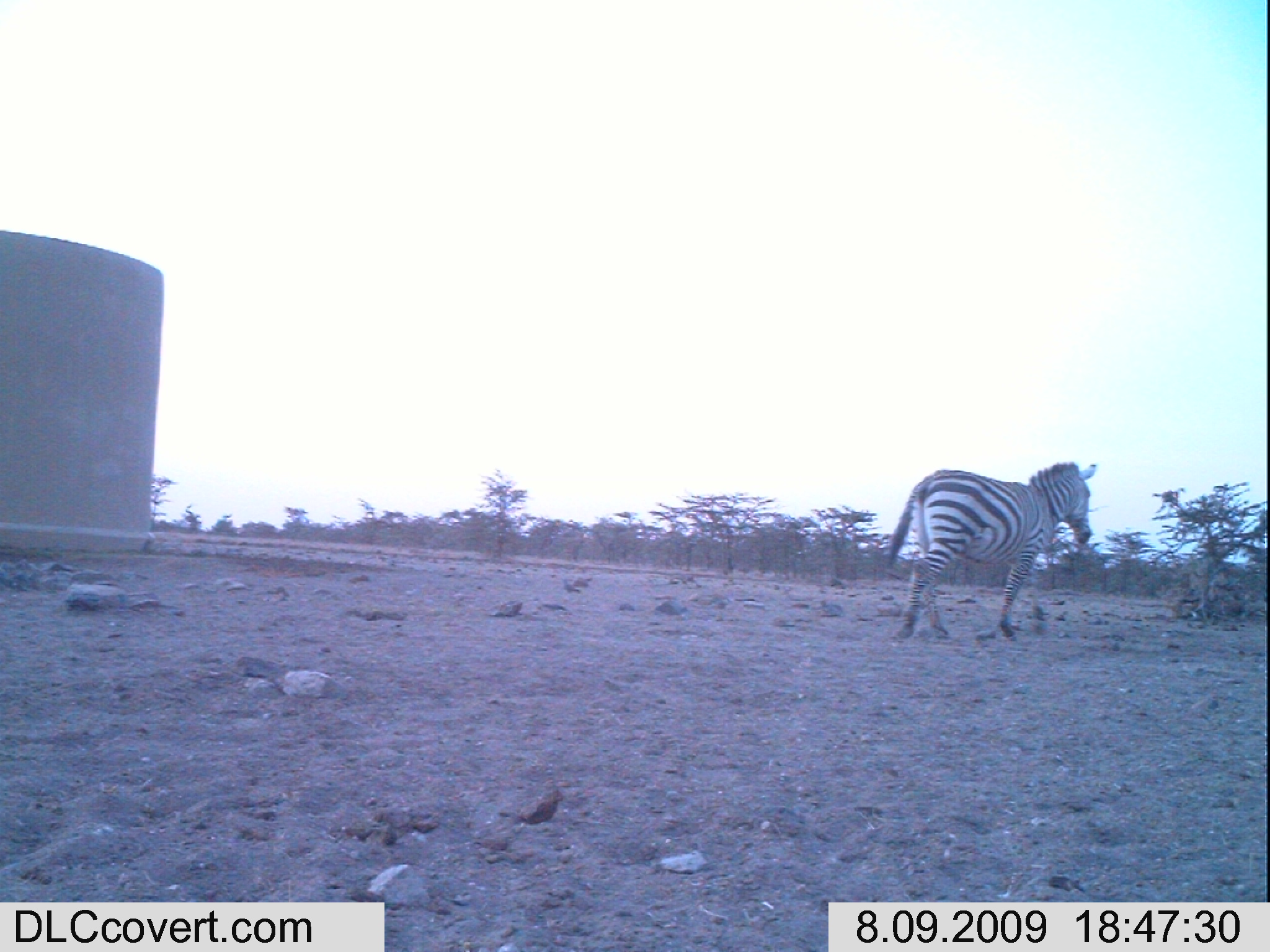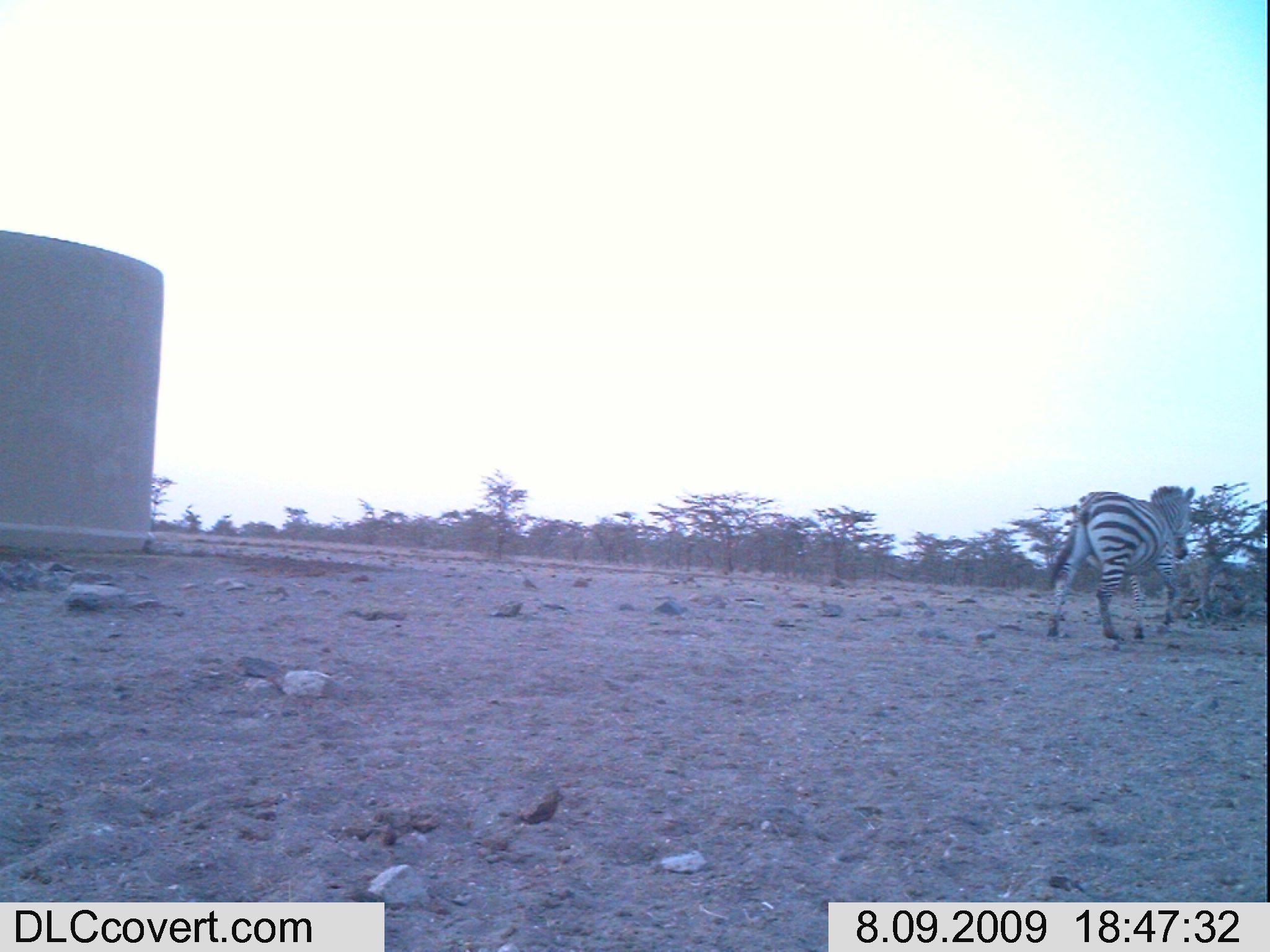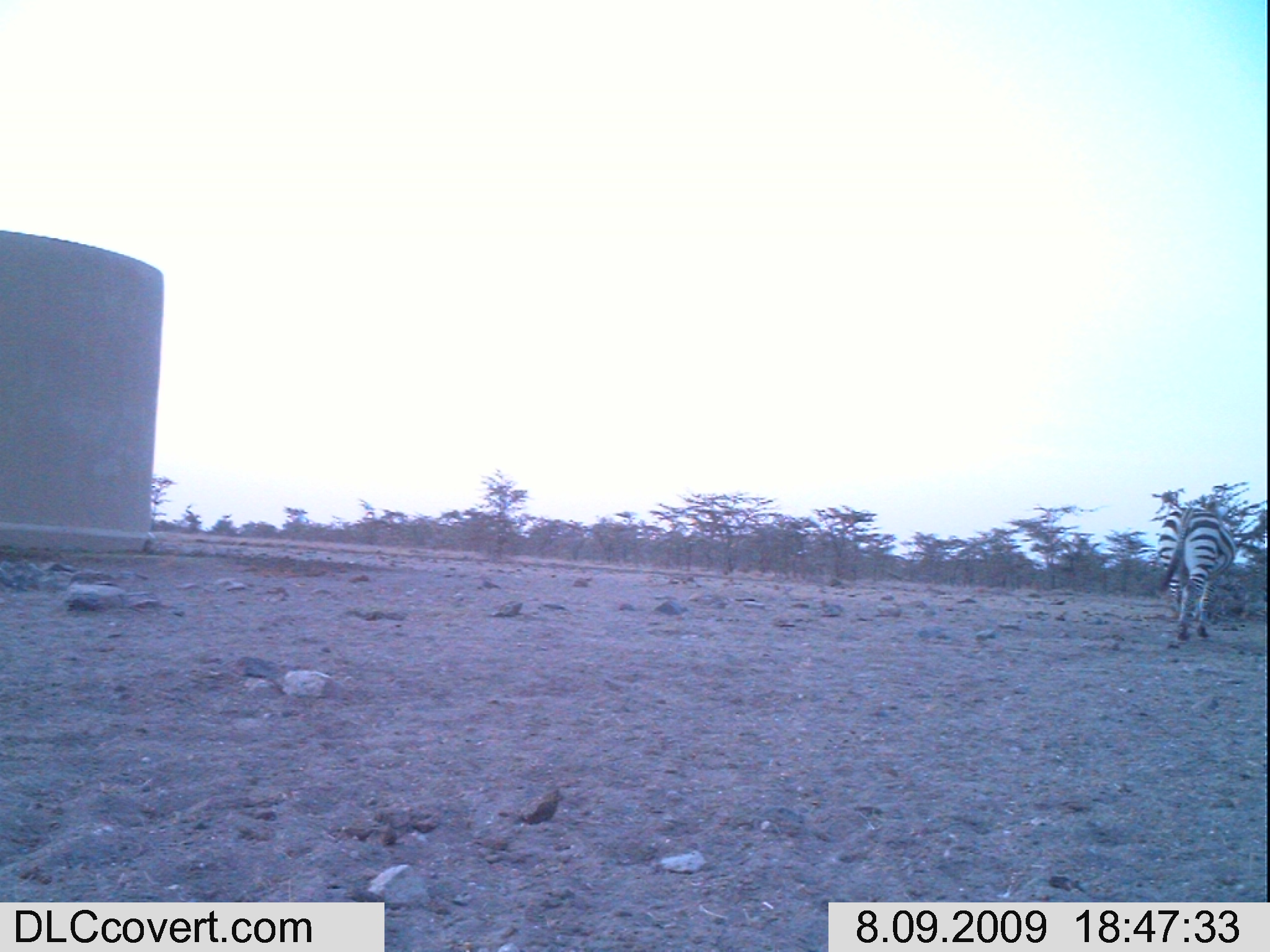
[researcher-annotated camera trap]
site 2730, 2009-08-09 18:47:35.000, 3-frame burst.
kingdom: Animalia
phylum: Chordata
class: Mammalia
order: Perissodactyla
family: Equidae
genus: Equus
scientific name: Equus quagga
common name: plains zebra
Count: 1.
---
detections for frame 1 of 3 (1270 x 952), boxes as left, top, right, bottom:
equus quagga: 888, 462, 1097, 640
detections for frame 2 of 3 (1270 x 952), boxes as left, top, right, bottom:
equus quagga: 1047, 484, 1194, 641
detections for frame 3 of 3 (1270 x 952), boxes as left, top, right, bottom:
equus quagga: 1154, 503, 1237, 644